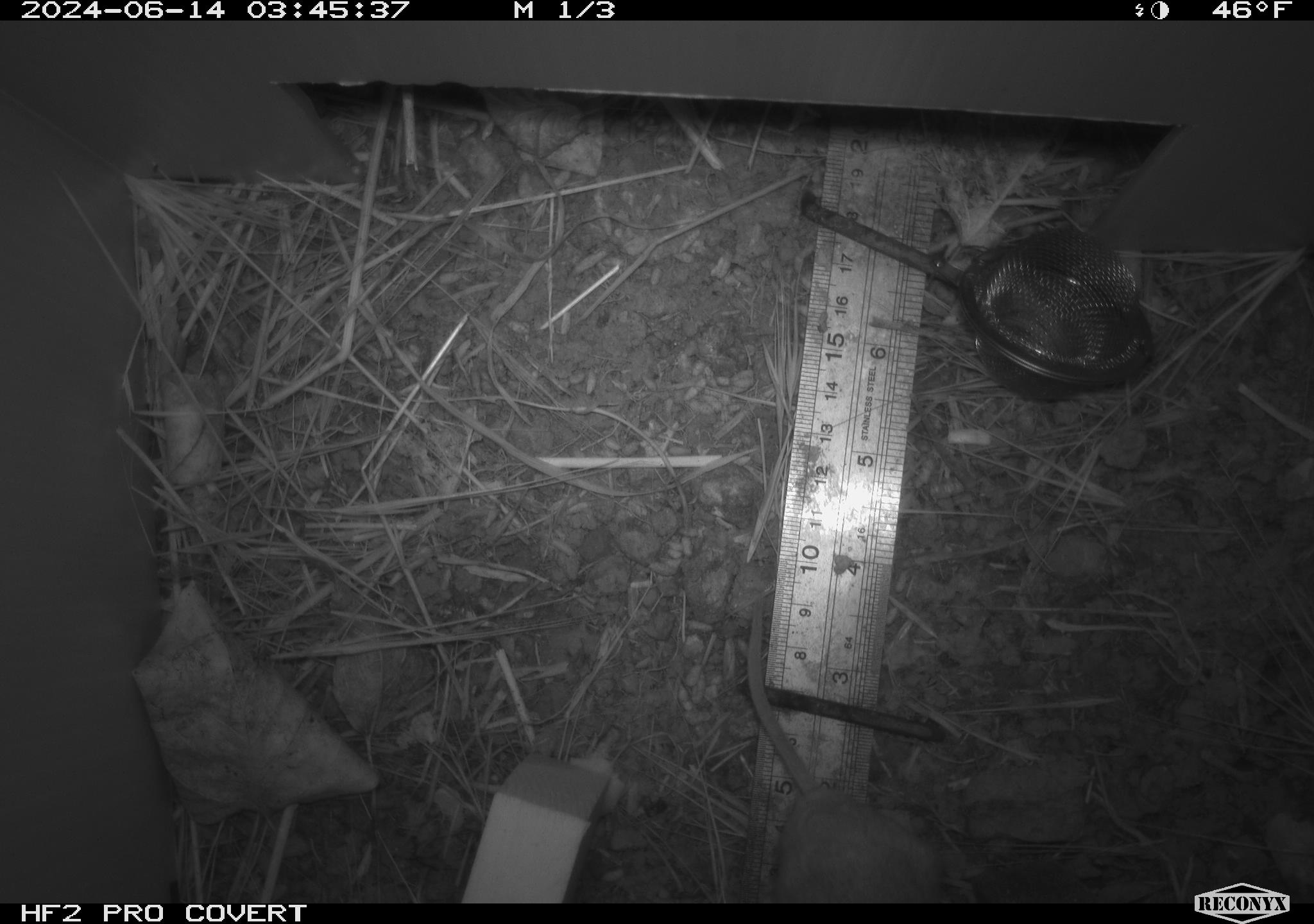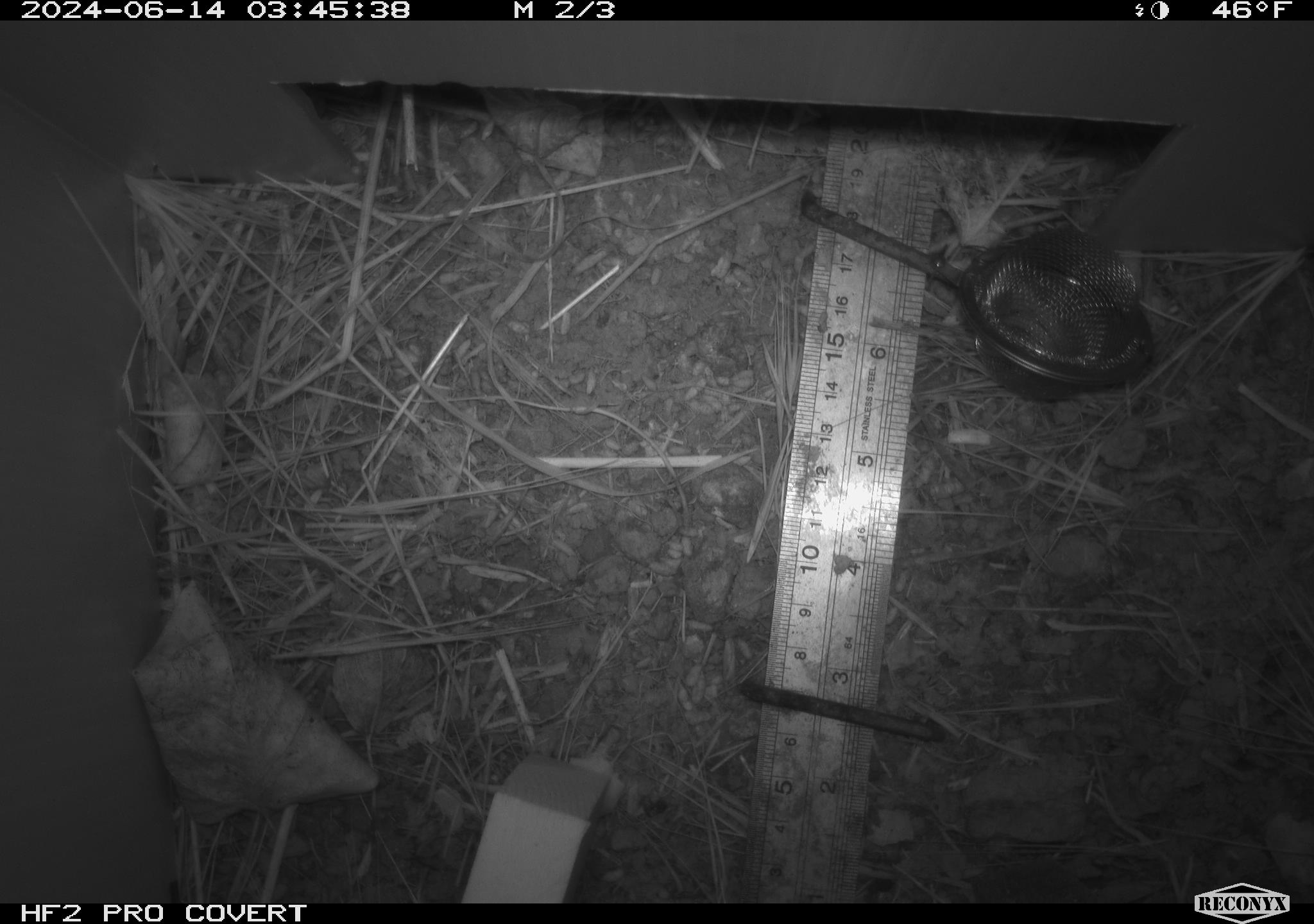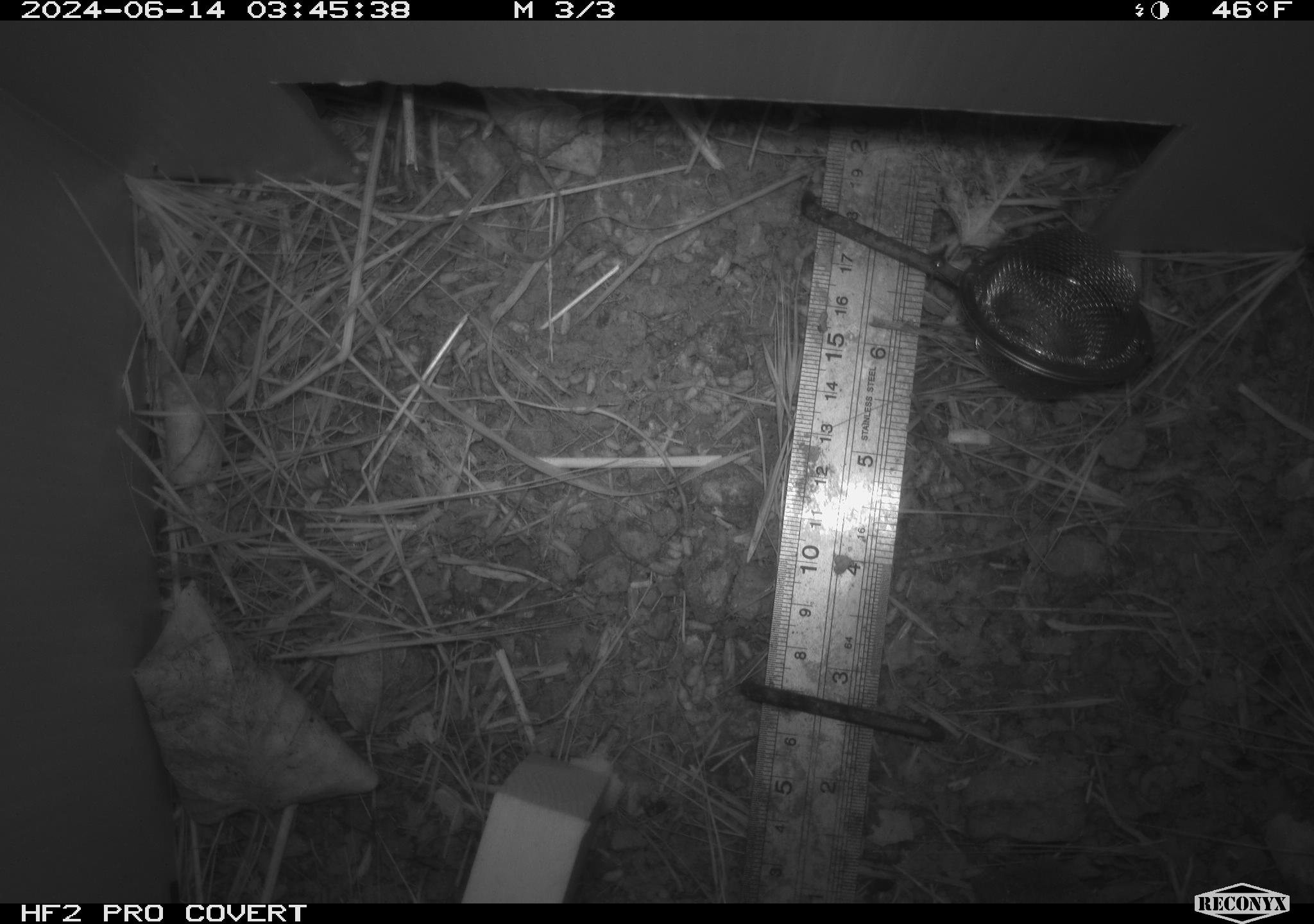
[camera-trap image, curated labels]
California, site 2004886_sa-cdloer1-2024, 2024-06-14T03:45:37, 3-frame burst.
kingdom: Animalia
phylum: Chordata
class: Mammalia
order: Rodentia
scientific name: Rodentia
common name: mouse species